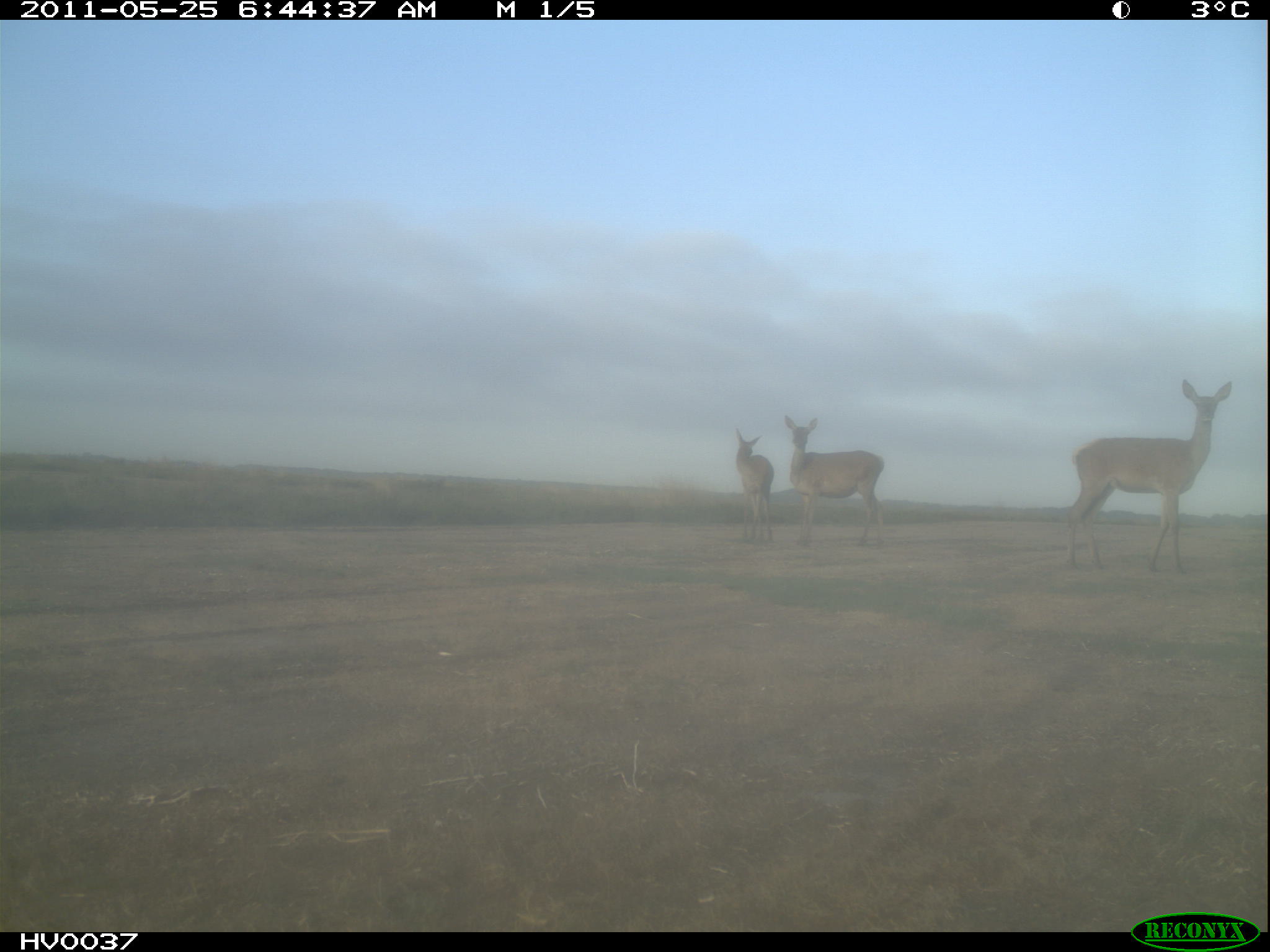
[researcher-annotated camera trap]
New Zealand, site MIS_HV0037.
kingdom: Animalia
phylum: Chordata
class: Mammalia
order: Artiodactyla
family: Cervidae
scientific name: Cervidae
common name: deer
Deer (Cervidae).